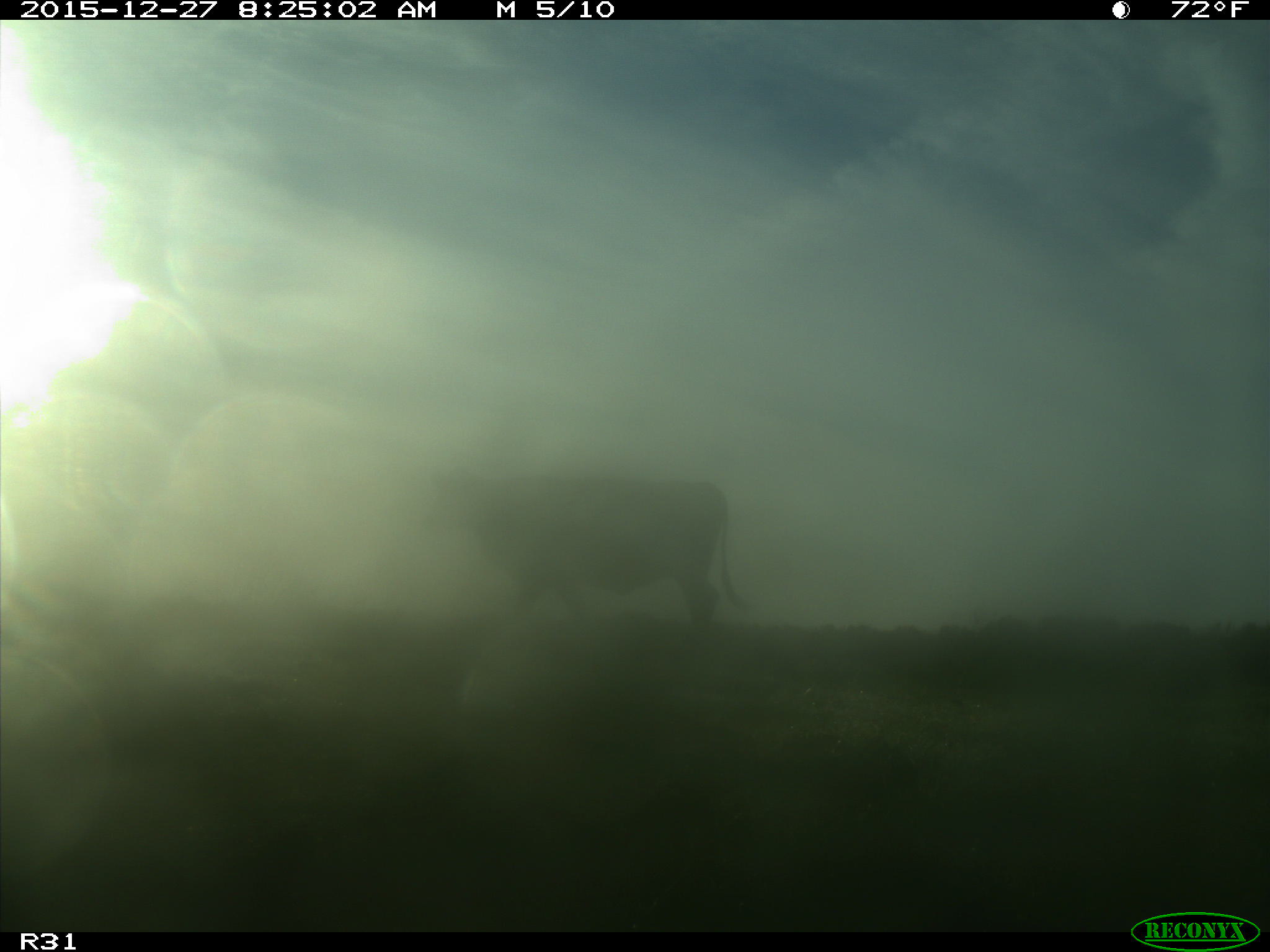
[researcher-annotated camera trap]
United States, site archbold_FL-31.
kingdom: Animalia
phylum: Chordata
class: Mammalia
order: Artiodactyla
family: Bovidae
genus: Bos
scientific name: Bos taurus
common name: domestic cow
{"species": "Bos taurus (domestic cow)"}